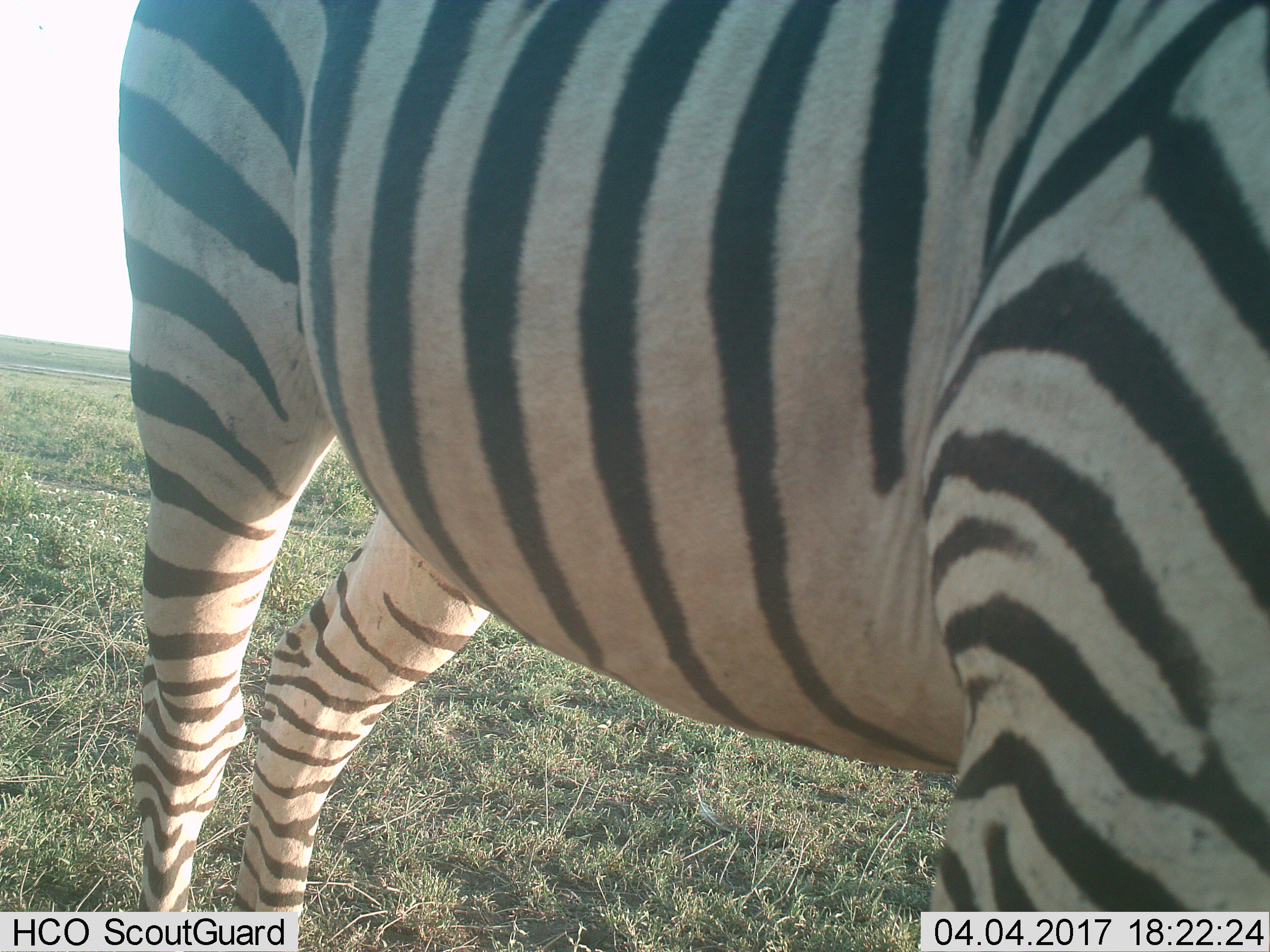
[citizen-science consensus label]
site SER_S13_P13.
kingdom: Animalia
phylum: Chordata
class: Mammalia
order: Perissodactyla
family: Equidae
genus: Equus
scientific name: Equus quagga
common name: plains zebra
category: zebraplains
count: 1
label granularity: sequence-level